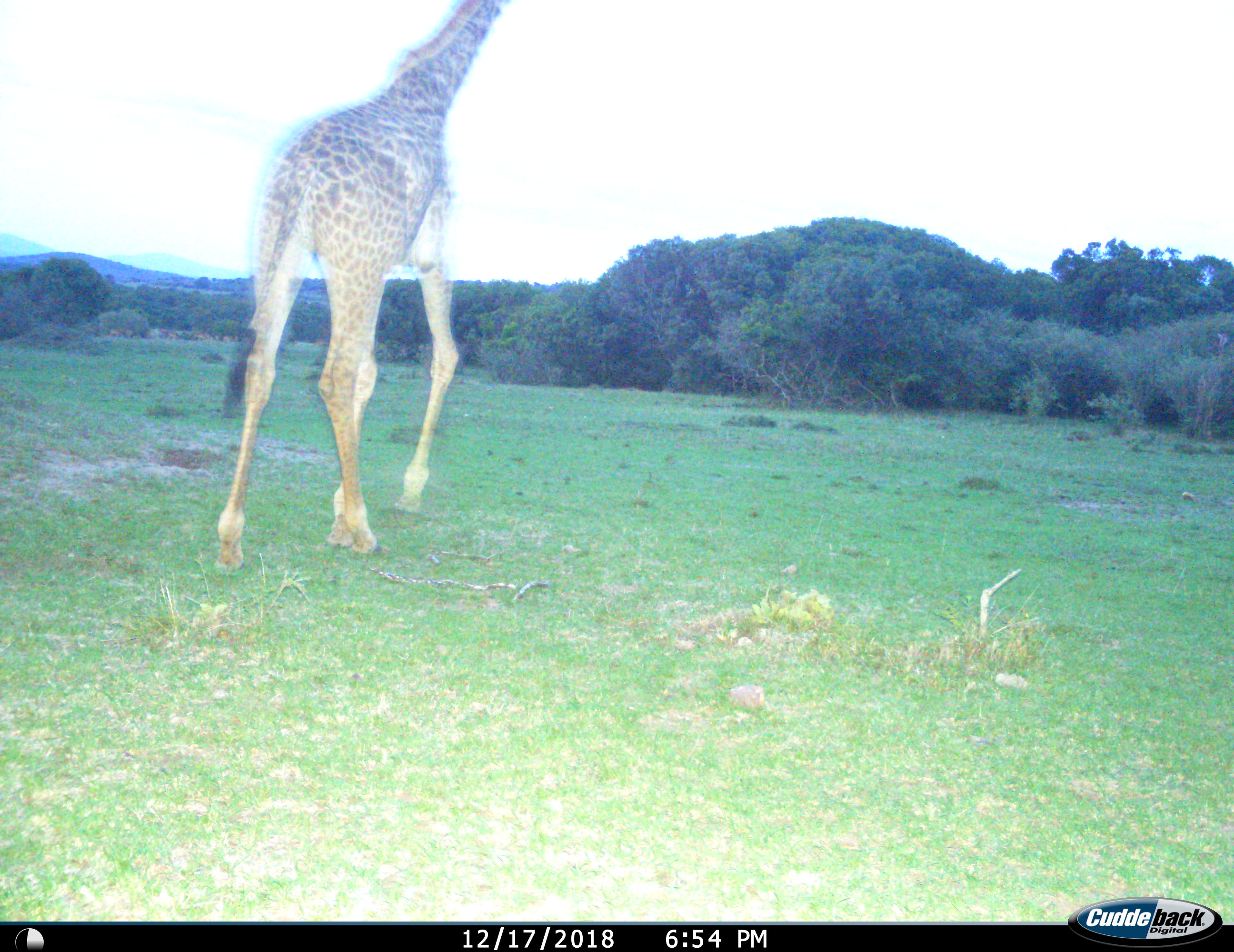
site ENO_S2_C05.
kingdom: Animalia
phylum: Chordata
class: Mammalia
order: Artiodactyla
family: Giraffidae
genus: Giraffa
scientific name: Giraffa camelopardalis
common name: giraffe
Giraffe (Giraffa camelopardalis), count 1. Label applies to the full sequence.